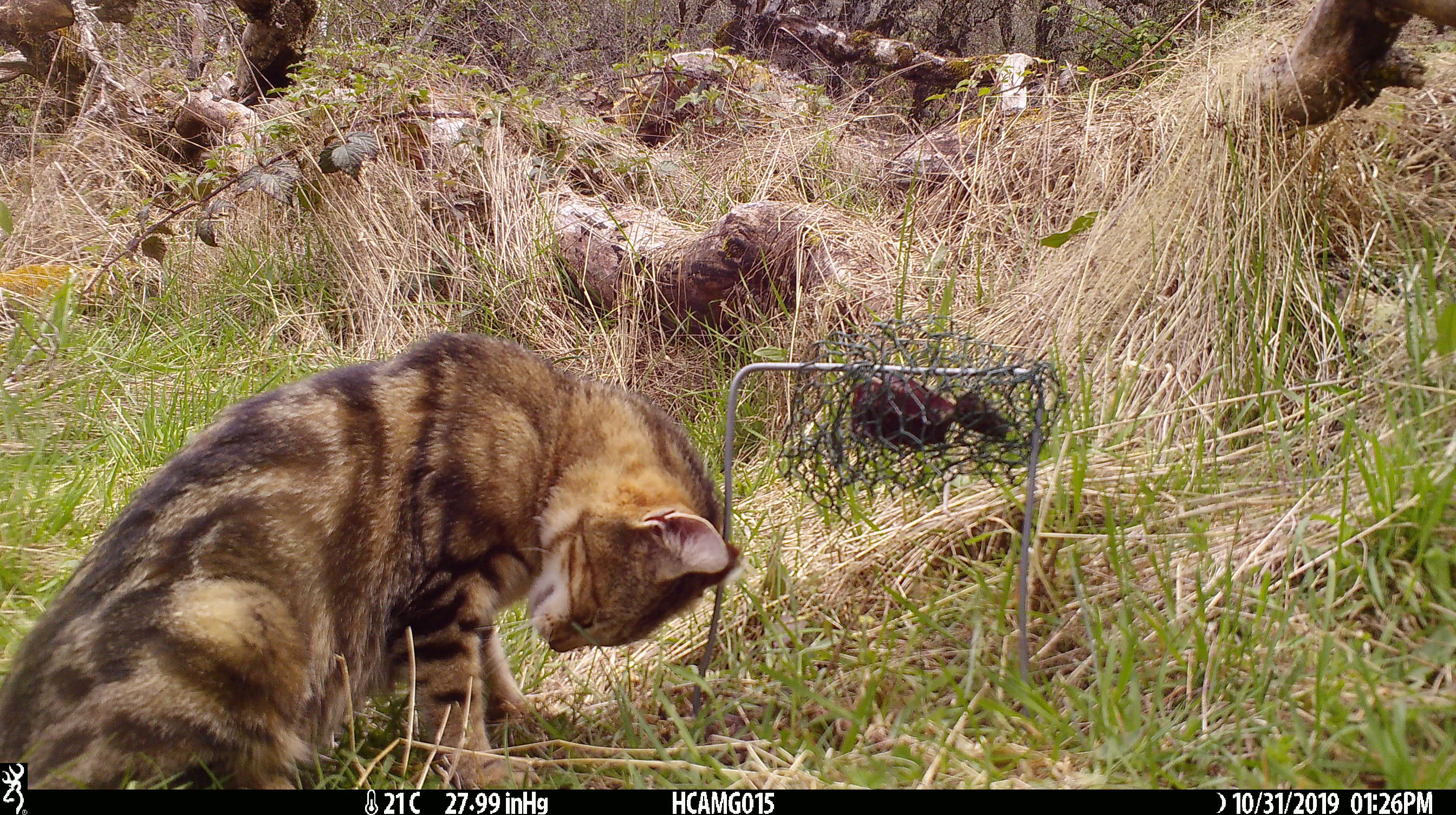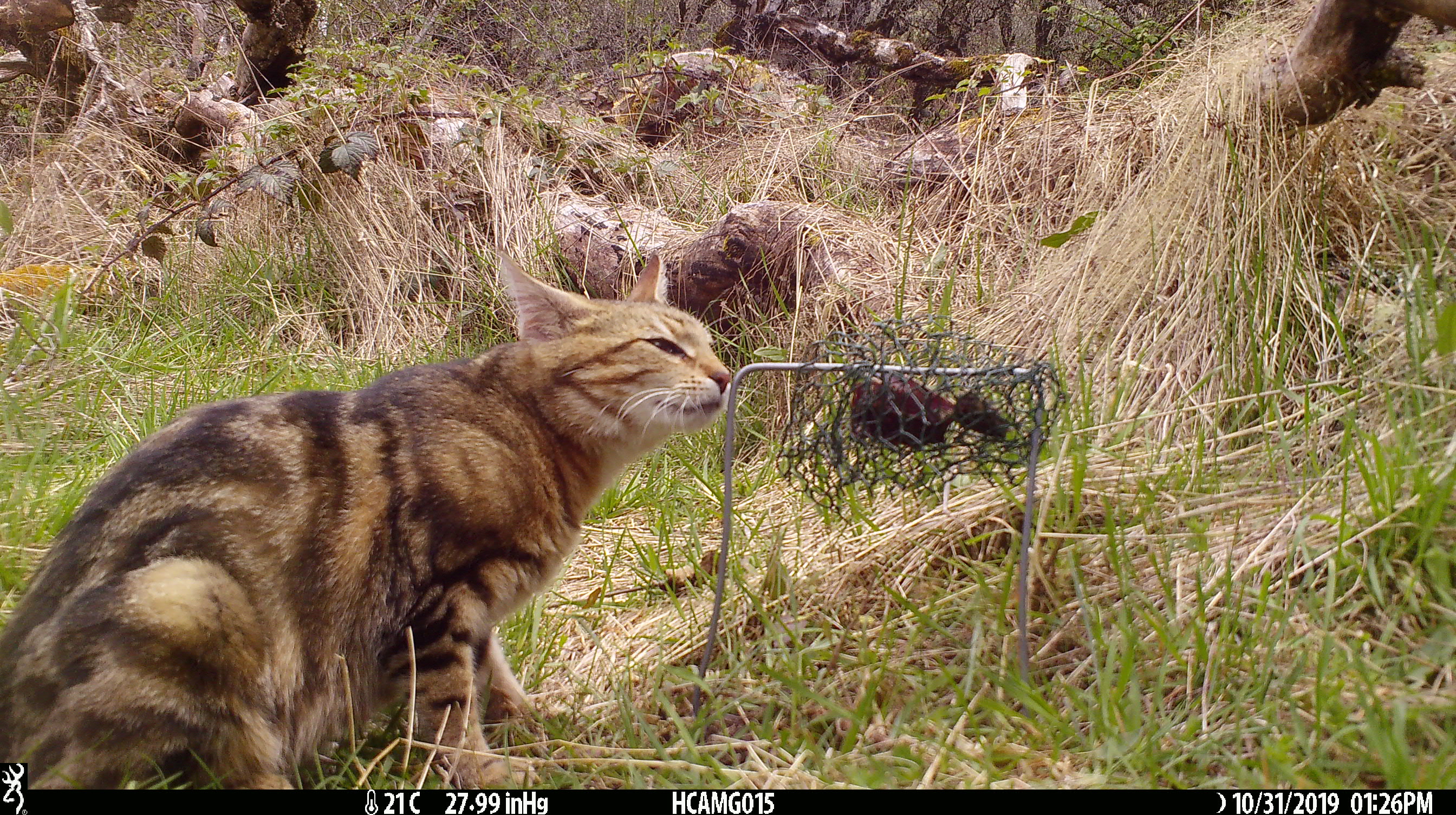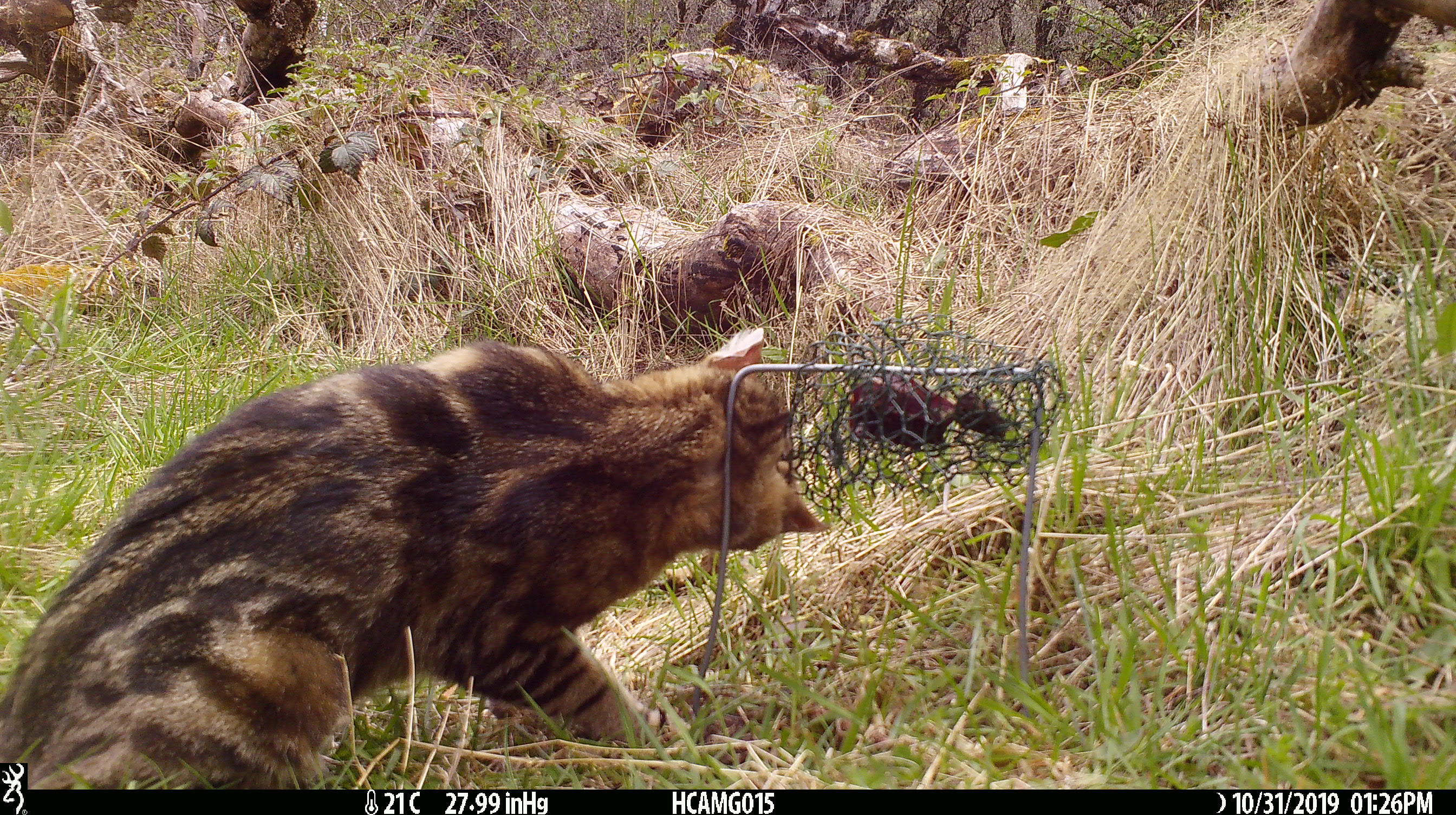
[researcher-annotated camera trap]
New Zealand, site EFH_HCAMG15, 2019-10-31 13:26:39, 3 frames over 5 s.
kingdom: Animalia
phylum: Chordata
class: Mammalia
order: Carnivora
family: Felidae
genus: Felis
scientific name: Felis catus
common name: domestic cat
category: cat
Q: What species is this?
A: Cat (domestic cat) (Felis catus).